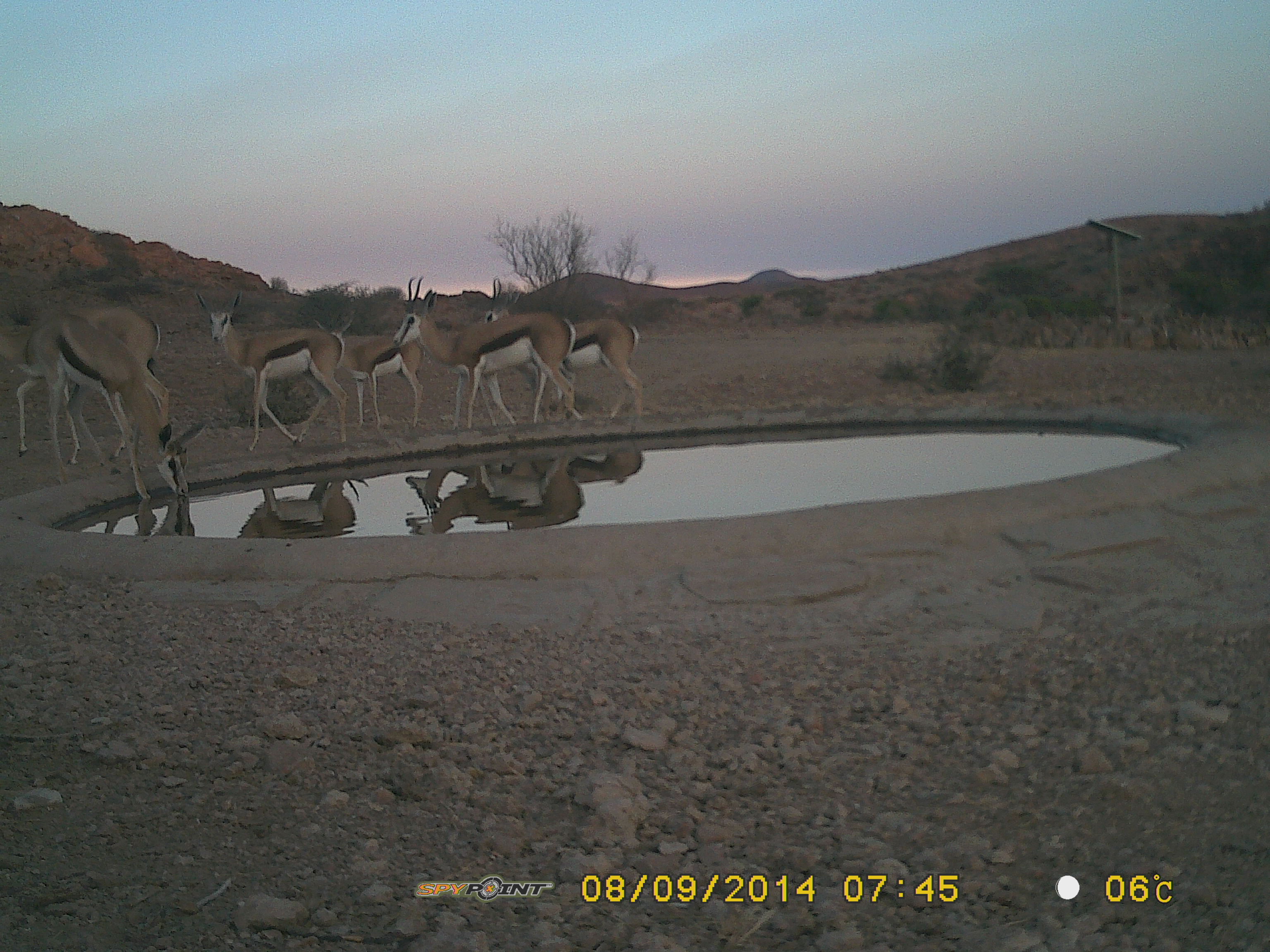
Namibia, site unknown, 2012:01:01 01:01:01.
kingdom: Animalia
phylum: Chordata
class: Mammalia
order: Artiodactyla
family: Bovidae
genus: Antidorcas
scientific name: Antidorcas marsupialis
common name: springbok